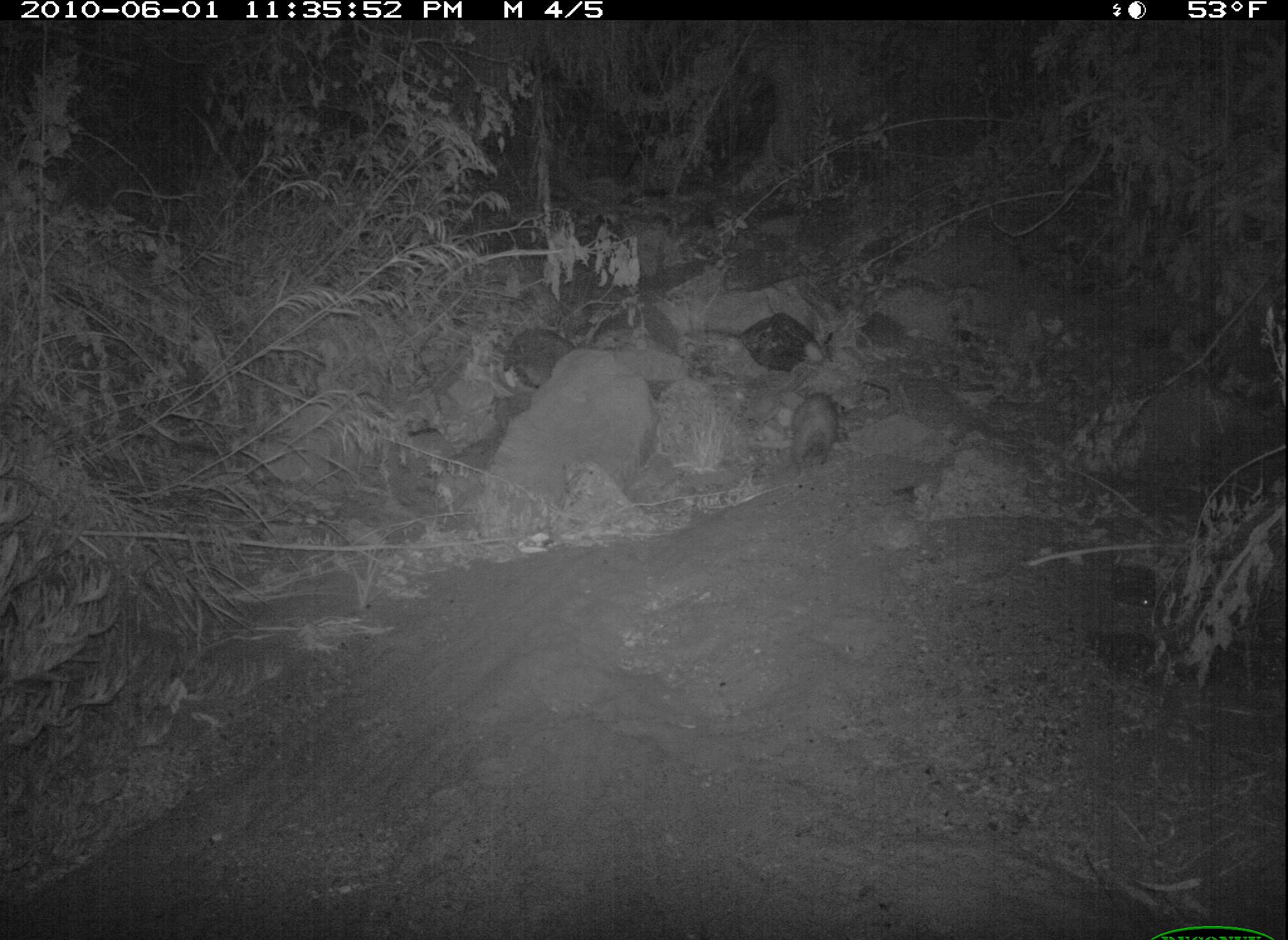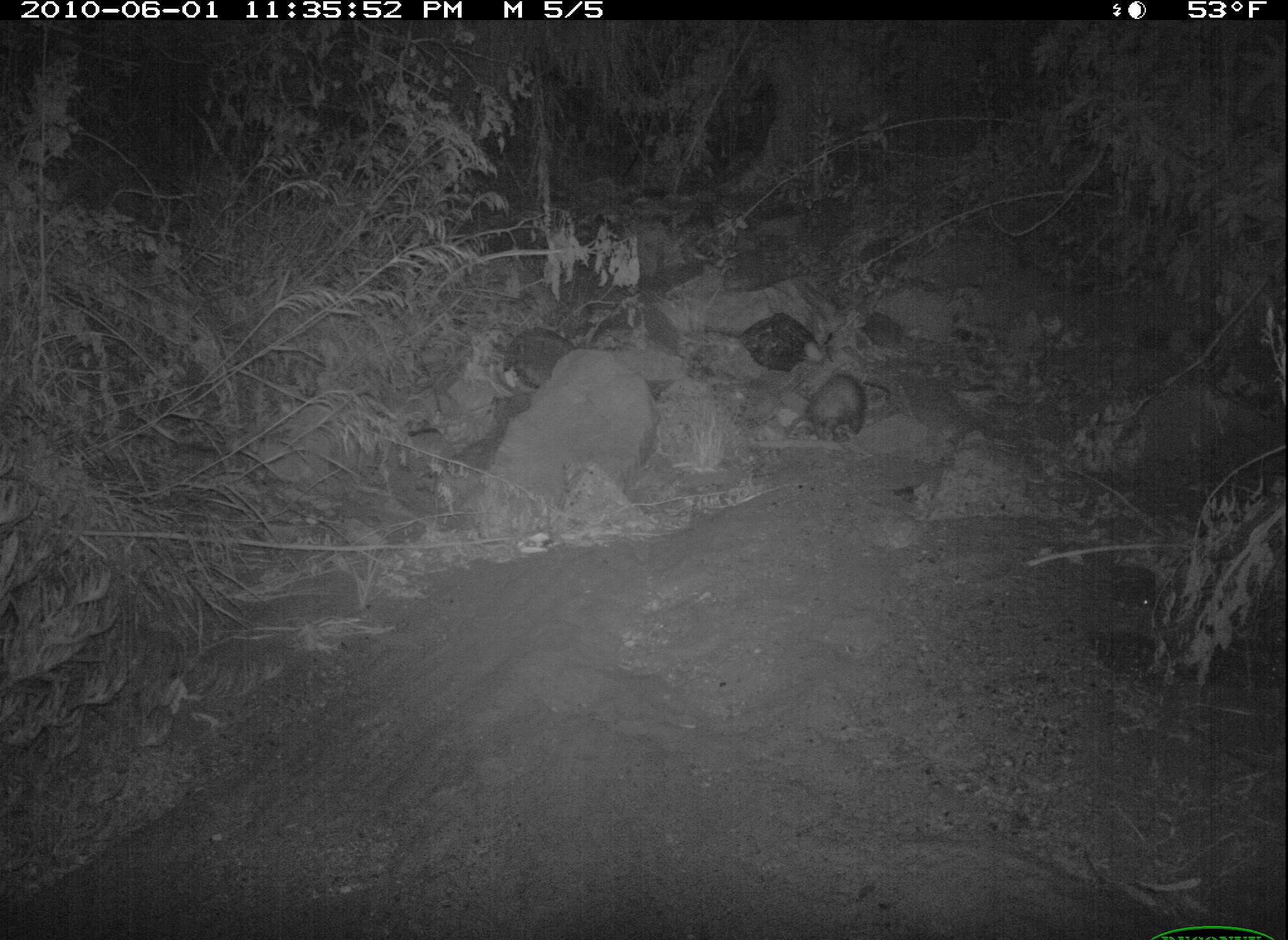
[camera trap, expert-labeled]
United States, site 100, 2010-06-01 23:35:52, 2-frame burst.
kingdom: Animalia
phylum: Chordata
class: Mammalia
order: Didelphimorphia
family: Didelphidae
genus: Didelphis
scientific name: Didelphis virginiana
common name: virginia opossum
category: opossum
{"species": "opossum (virginia opossum) (Didelphis virginiana)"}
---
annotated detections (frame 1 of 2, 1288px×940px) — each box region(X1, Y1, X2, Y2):
opossum: region(761, 386, 861, 486)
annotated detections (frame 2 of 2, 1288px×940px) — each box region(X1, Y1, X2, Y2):
opossum: region(782, 364, 879, 465)